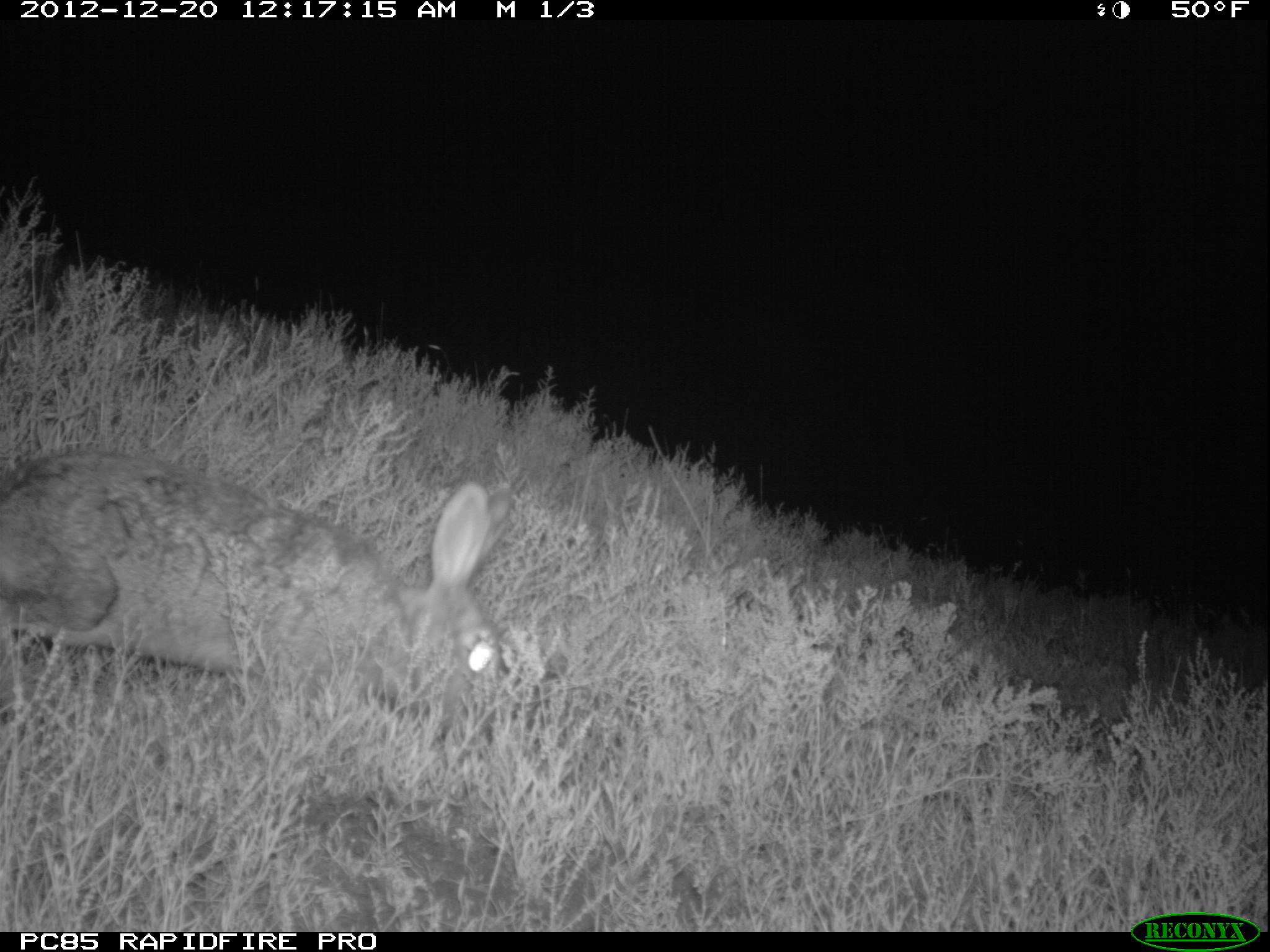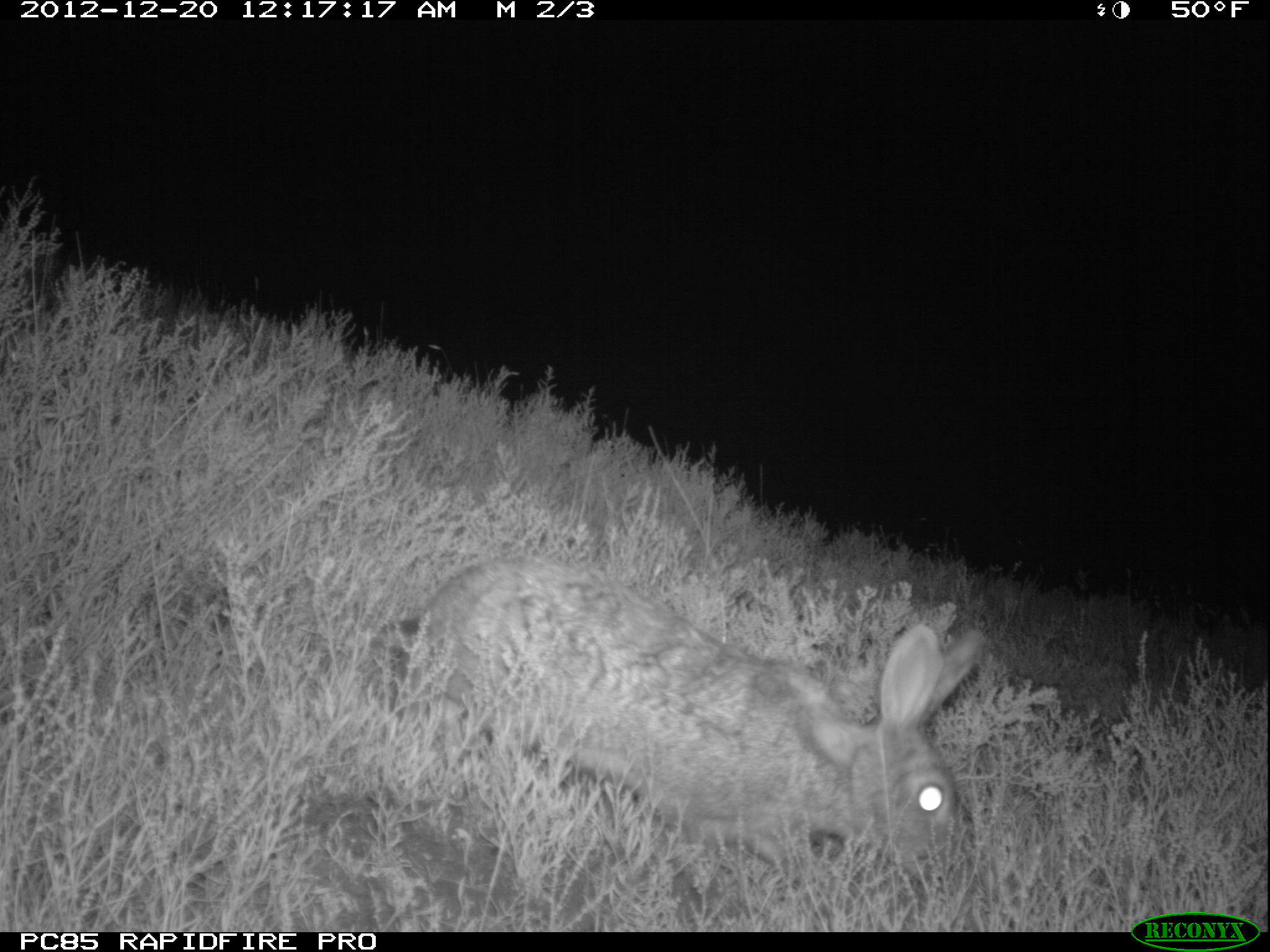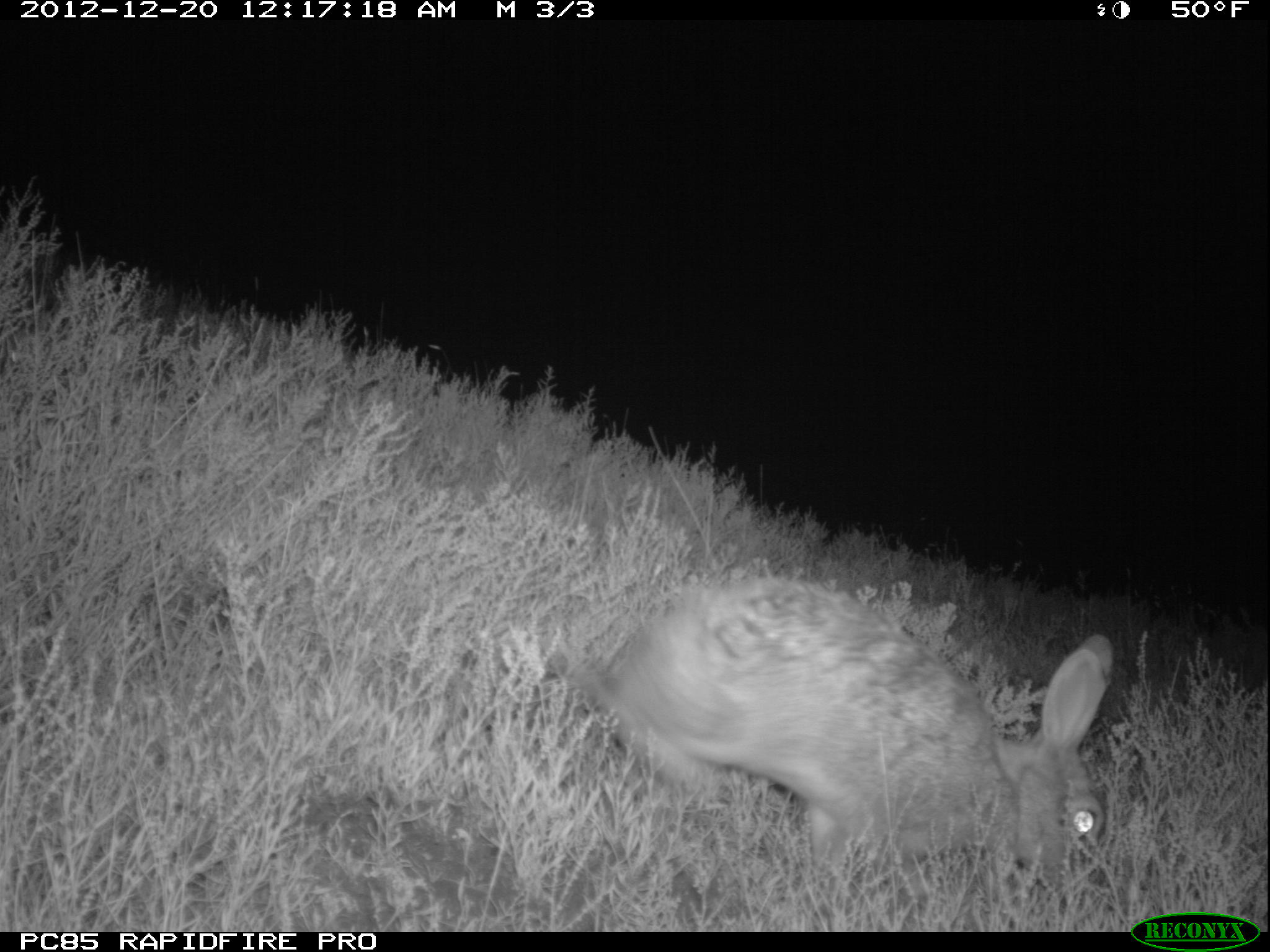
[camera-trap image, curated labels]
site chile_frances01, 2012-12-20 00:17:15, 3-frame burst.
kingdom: Animalia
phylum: Chordata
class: Mammalia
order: Lagomorpha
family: Leporidae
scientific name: Leporidae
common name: rabbits and hares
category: rabbit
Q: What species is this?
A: Rabbit (rabbits and hares) (Leporidae).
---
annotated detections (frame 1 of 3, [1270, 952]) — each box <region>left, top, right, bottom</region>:
rabbit: <region>0, 446, 515, 756</region>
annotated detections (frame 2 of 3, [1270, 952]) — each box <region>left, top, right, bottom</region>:
rabbit: <region>381, 555, 988, 913</region>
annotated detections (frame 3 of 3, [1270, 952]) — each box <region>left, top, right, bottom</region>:
rabbit: <region>564, 575, 1116, 909</region>